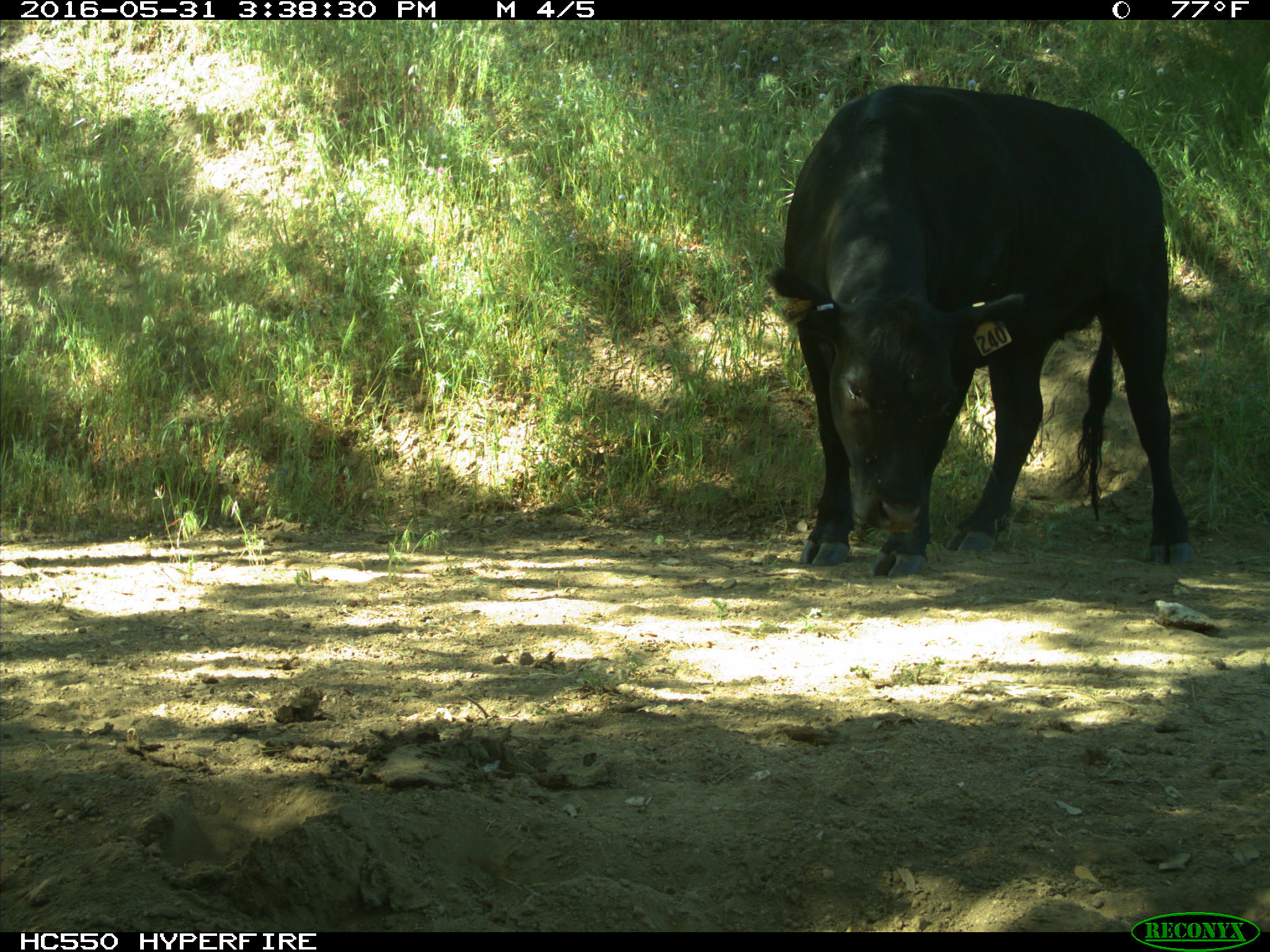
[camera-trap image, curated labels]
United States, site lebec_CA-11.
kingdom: Animalia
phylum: Chordata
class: Mammalia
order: Artiodactyla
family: Bovidae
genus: Bos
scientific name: Bos taurus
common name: domestic cow